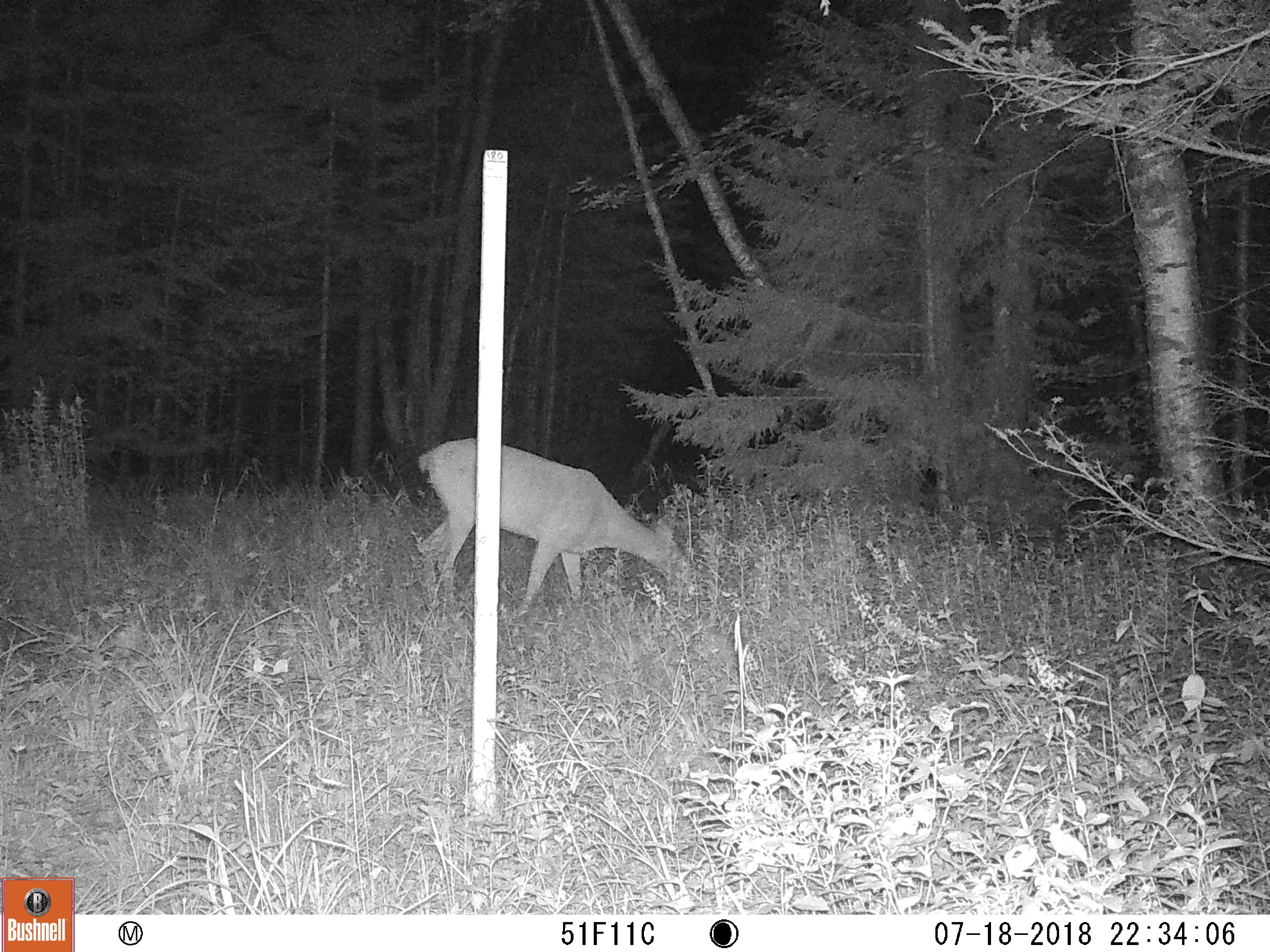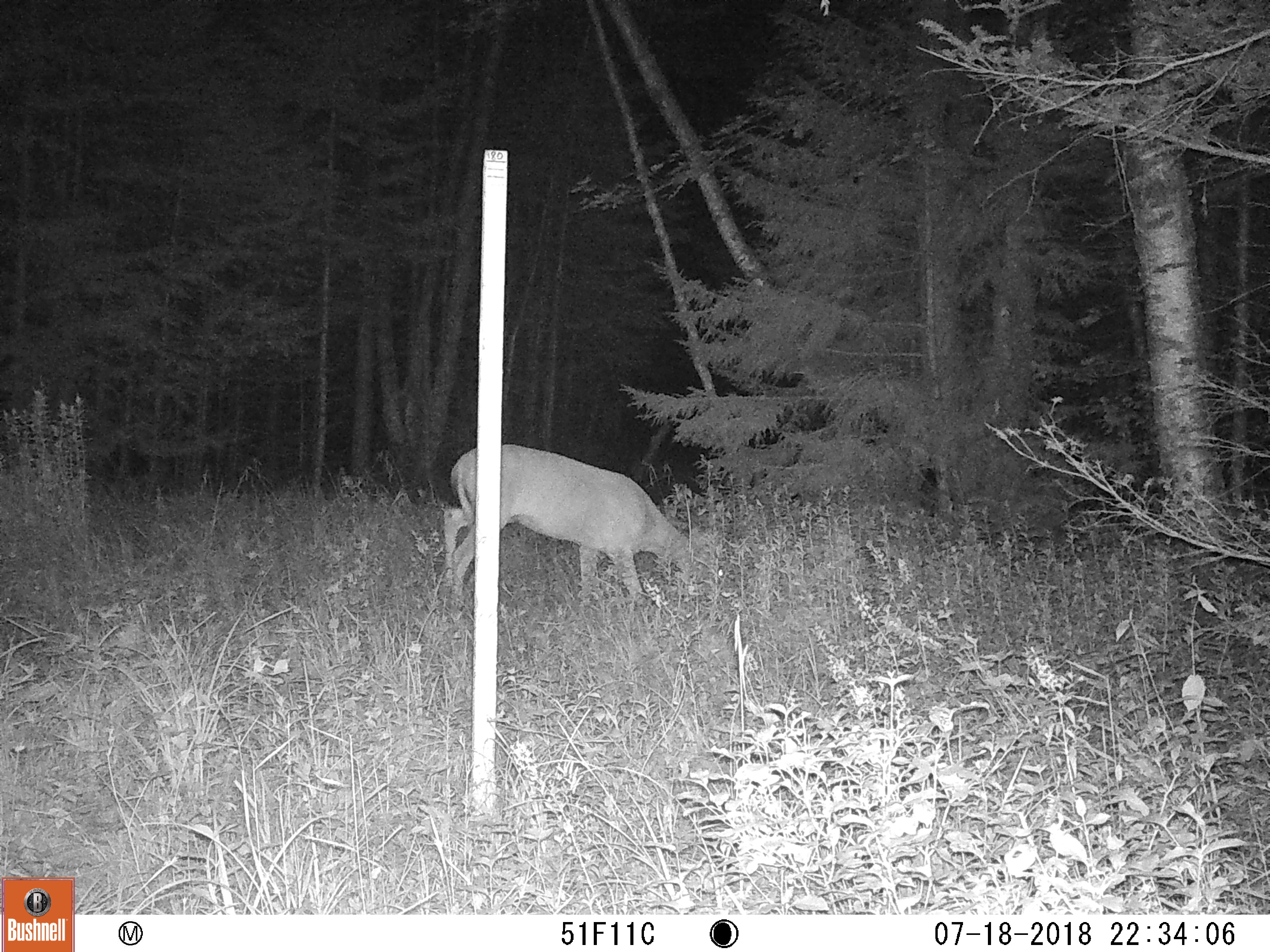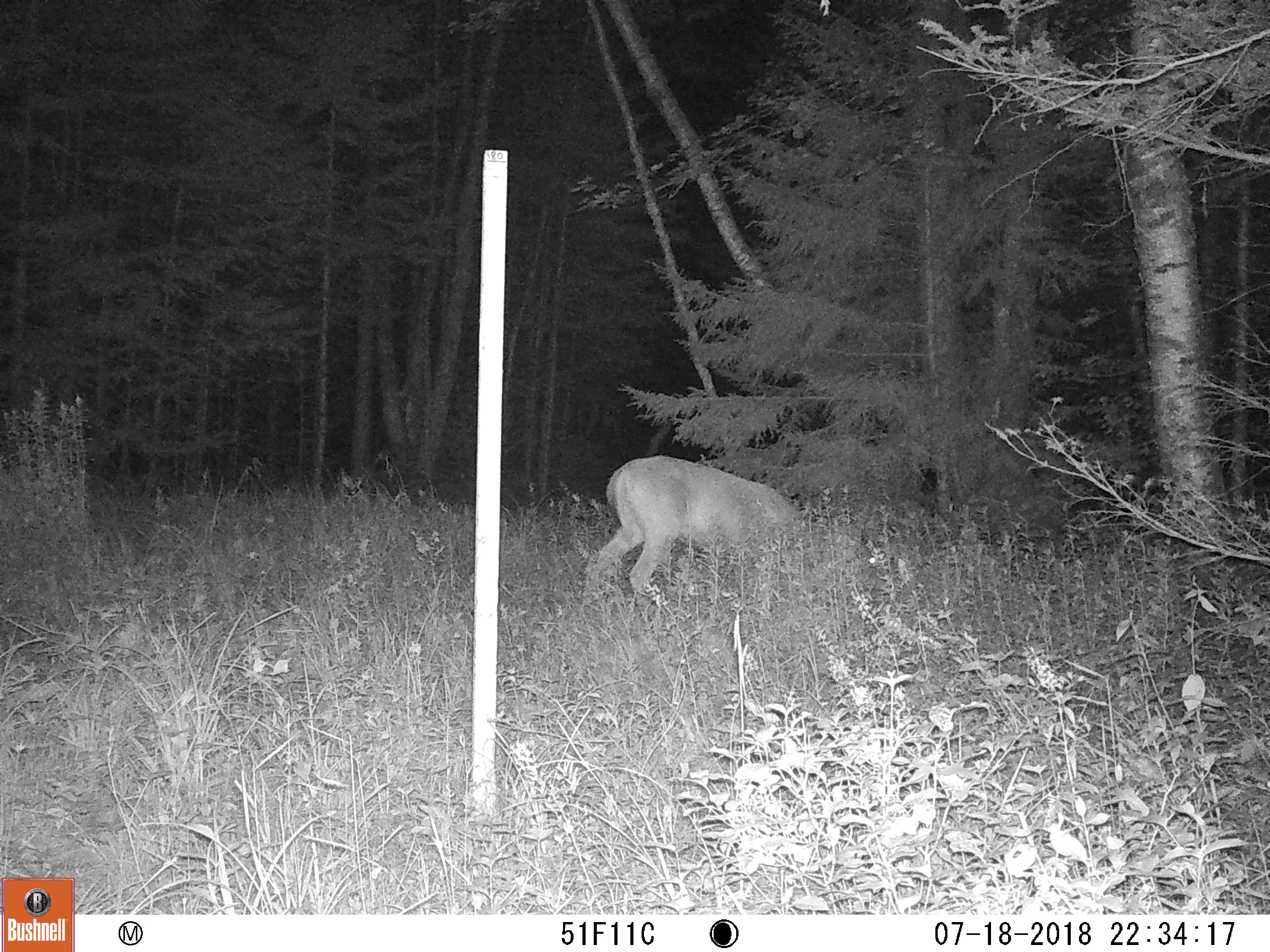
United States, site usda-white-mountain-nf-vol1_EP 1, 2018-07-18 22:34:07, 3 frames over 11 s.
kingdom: Animalia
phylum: Chordata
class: Mammalia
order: Artiodactyla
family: Cervidae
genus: Odocoileus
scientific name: Odocoileus virginianus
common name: white-tailed deer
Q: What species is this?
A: White-tailed deer (Odocoileus virginianus).